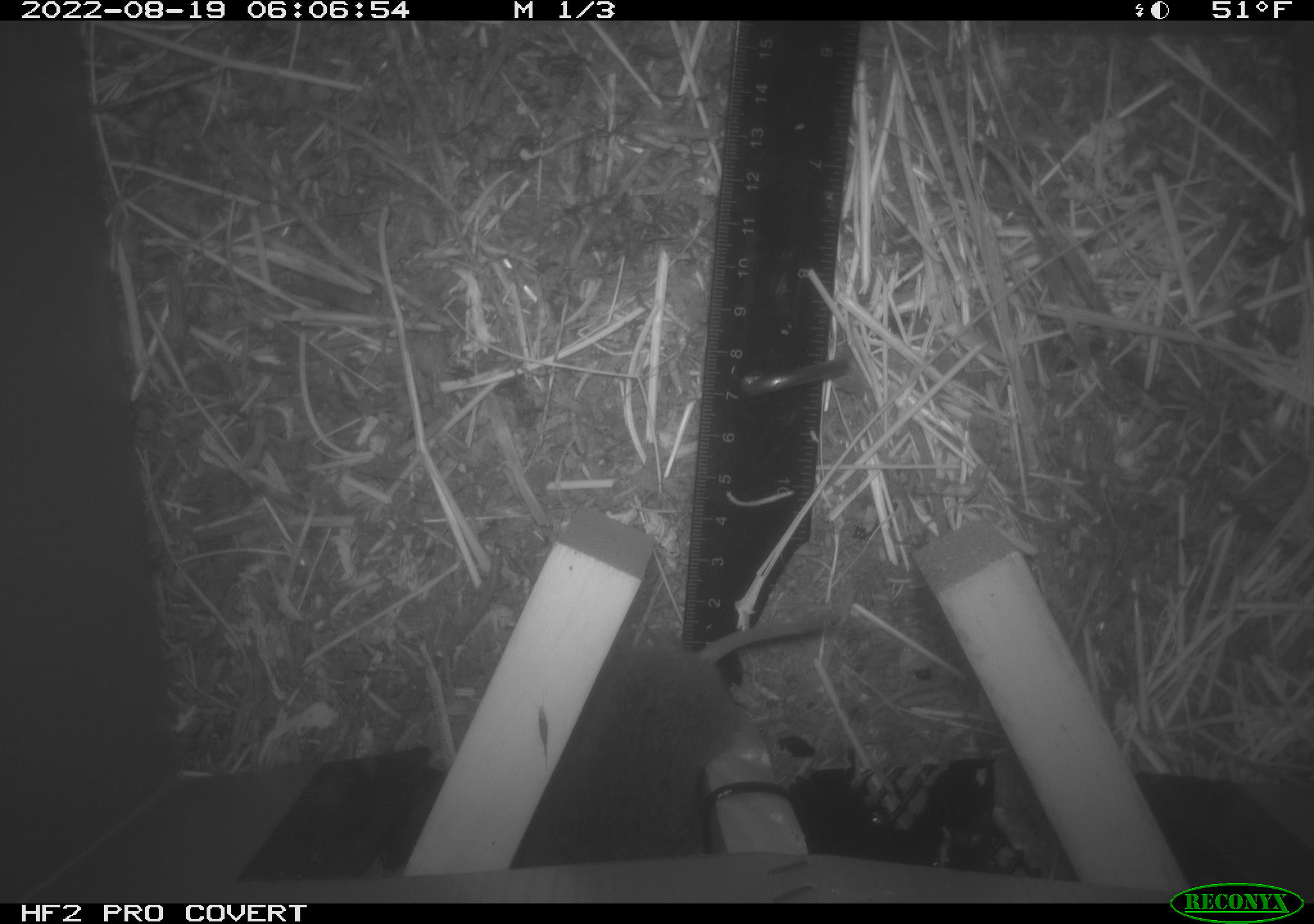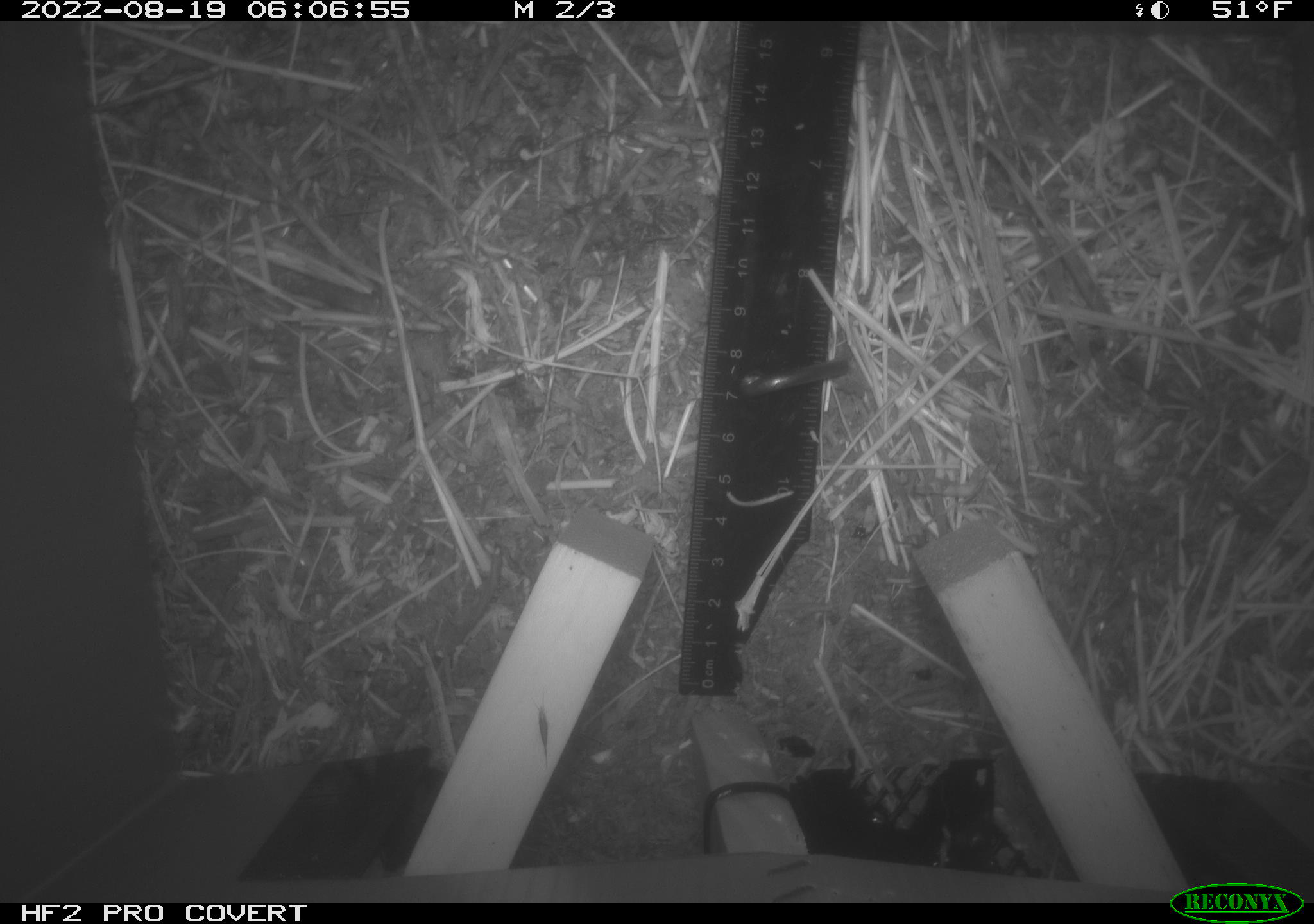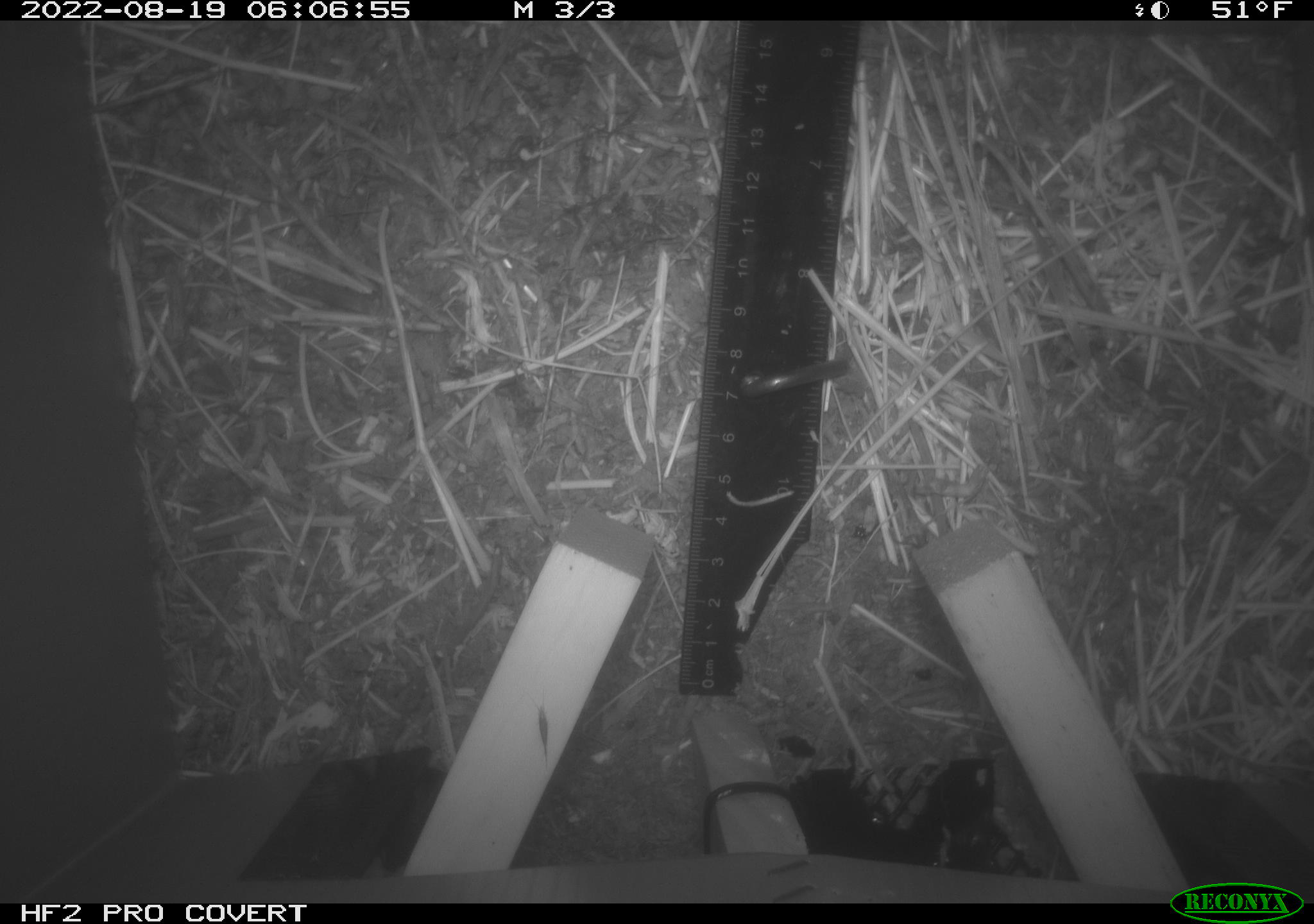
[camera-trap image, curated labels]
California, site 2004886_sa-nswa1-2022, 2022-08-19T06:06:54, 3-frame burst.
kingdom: Animalia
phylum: Chordata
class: Mammalia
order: Rodentia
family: Cricetidae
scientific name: Cricetidae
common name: hamsters, voles, lemmings, and allies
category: cricetidae family